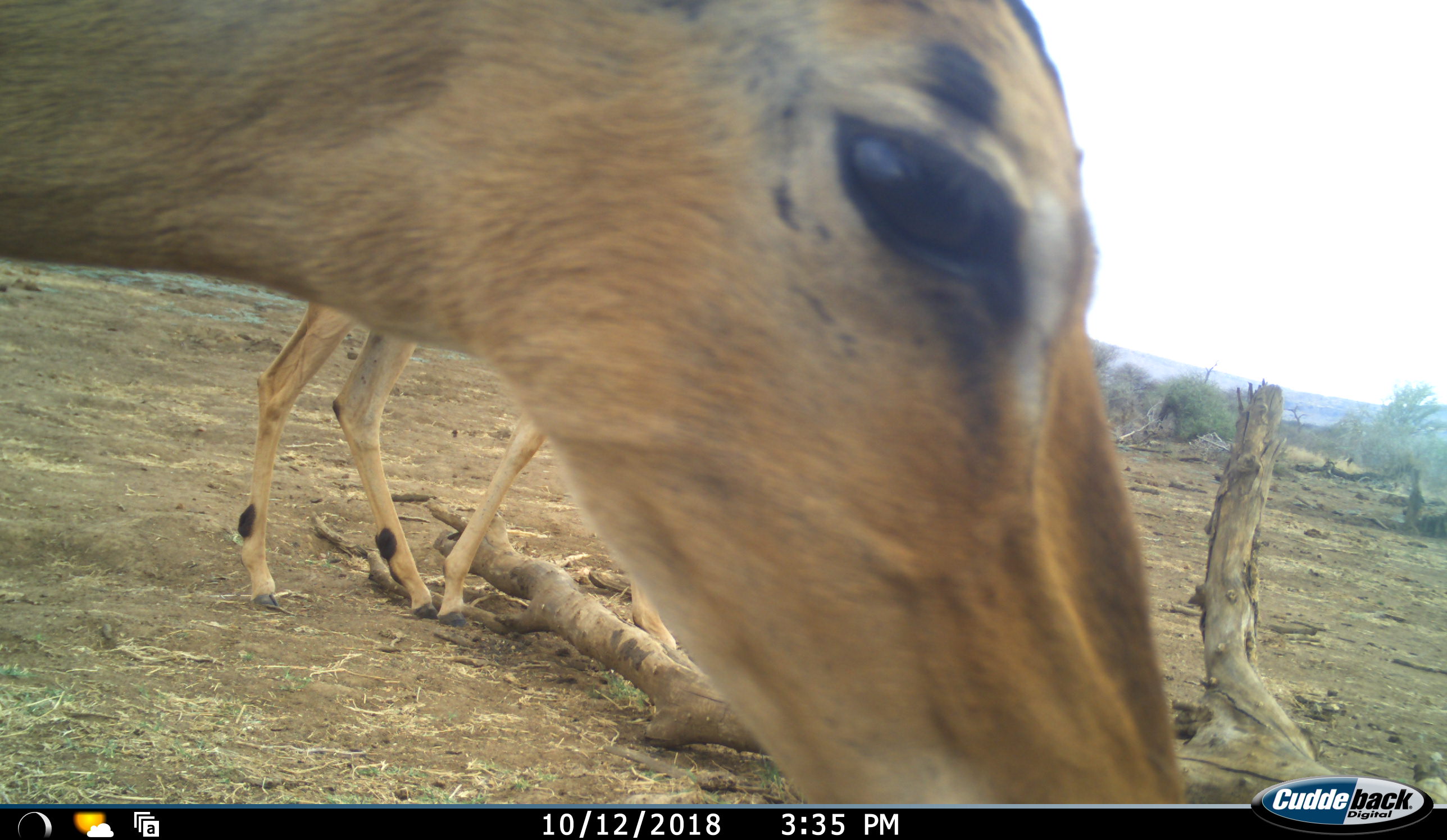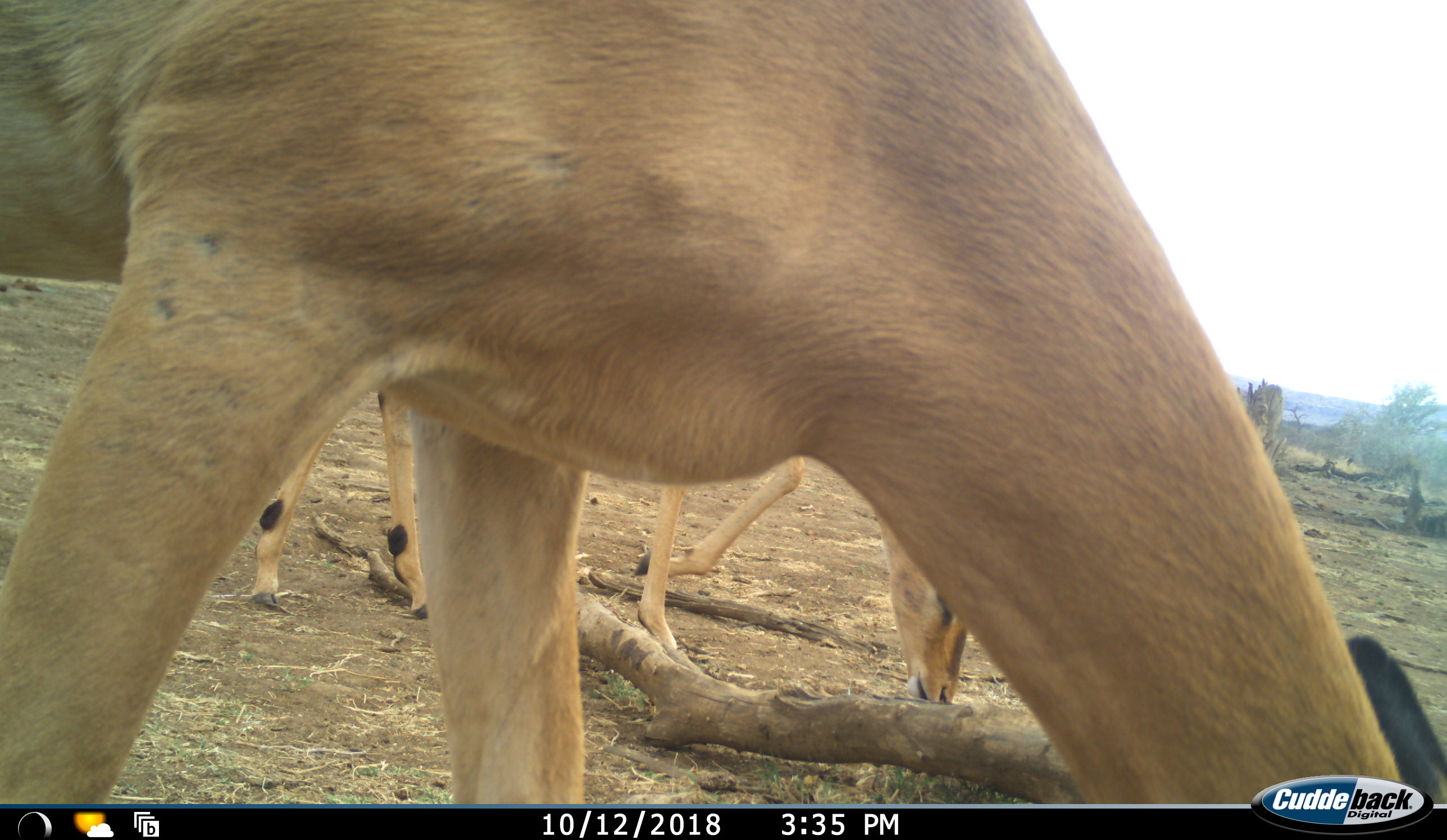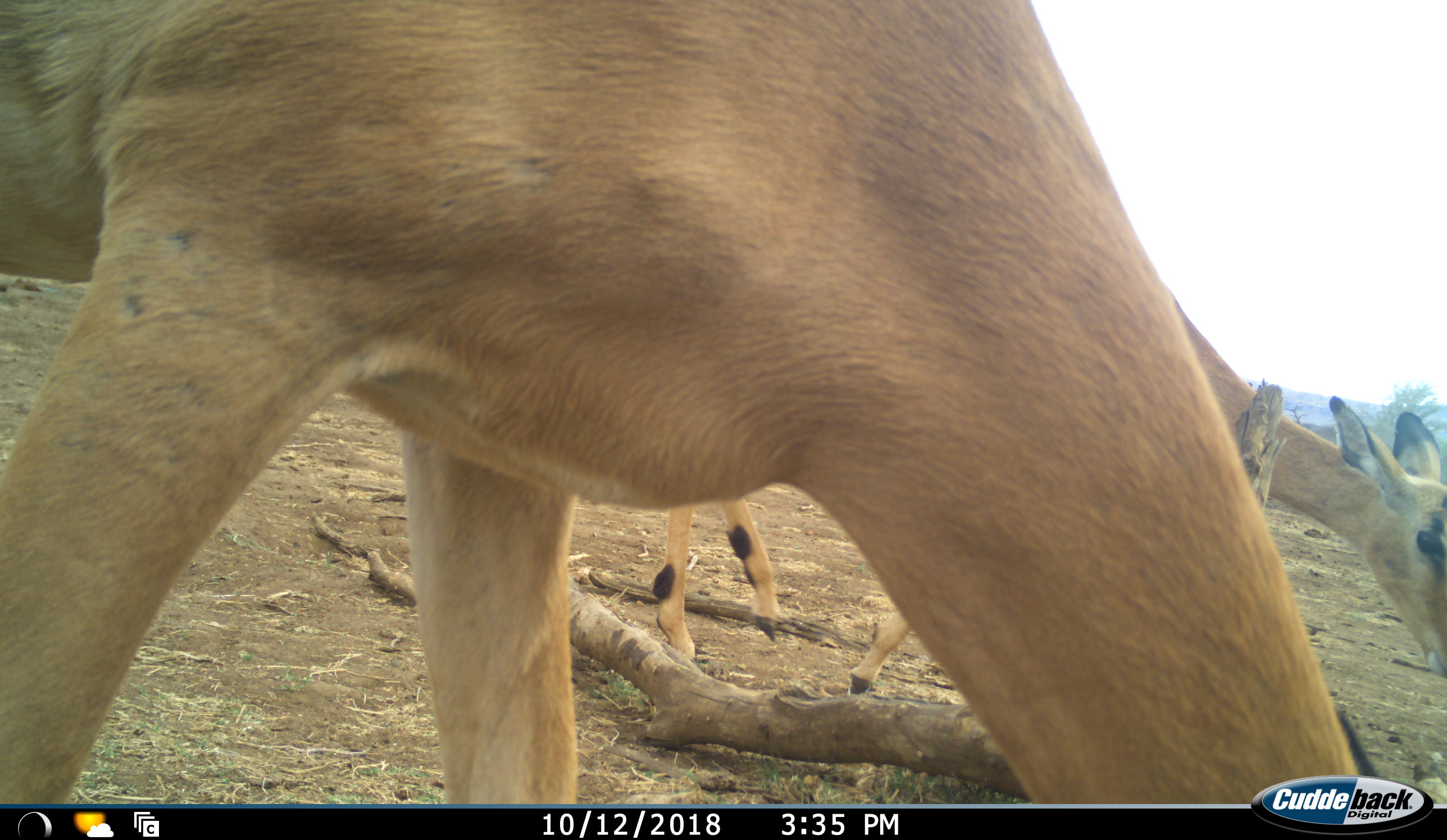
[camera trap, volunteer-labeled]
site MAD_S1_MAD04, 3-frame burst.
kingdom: Animalia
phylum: Chordata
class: Mammalia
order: Artiodactyla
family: Bovidae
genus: Aepyceros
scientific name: Aepyceros melampus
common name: impala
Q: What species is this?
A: Impala (Aepyceros melampus).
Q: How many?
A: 2.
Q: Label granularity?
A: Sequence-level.